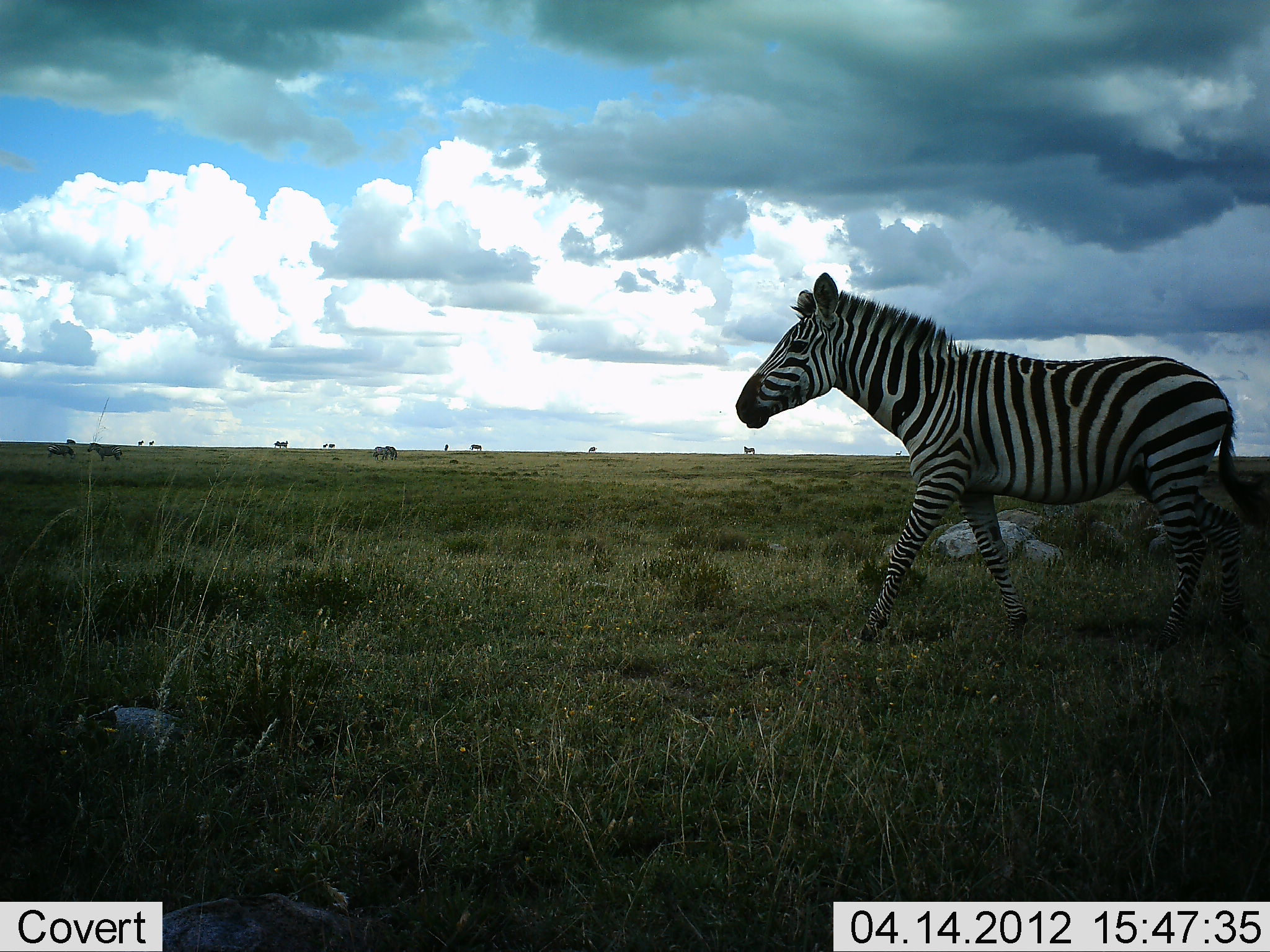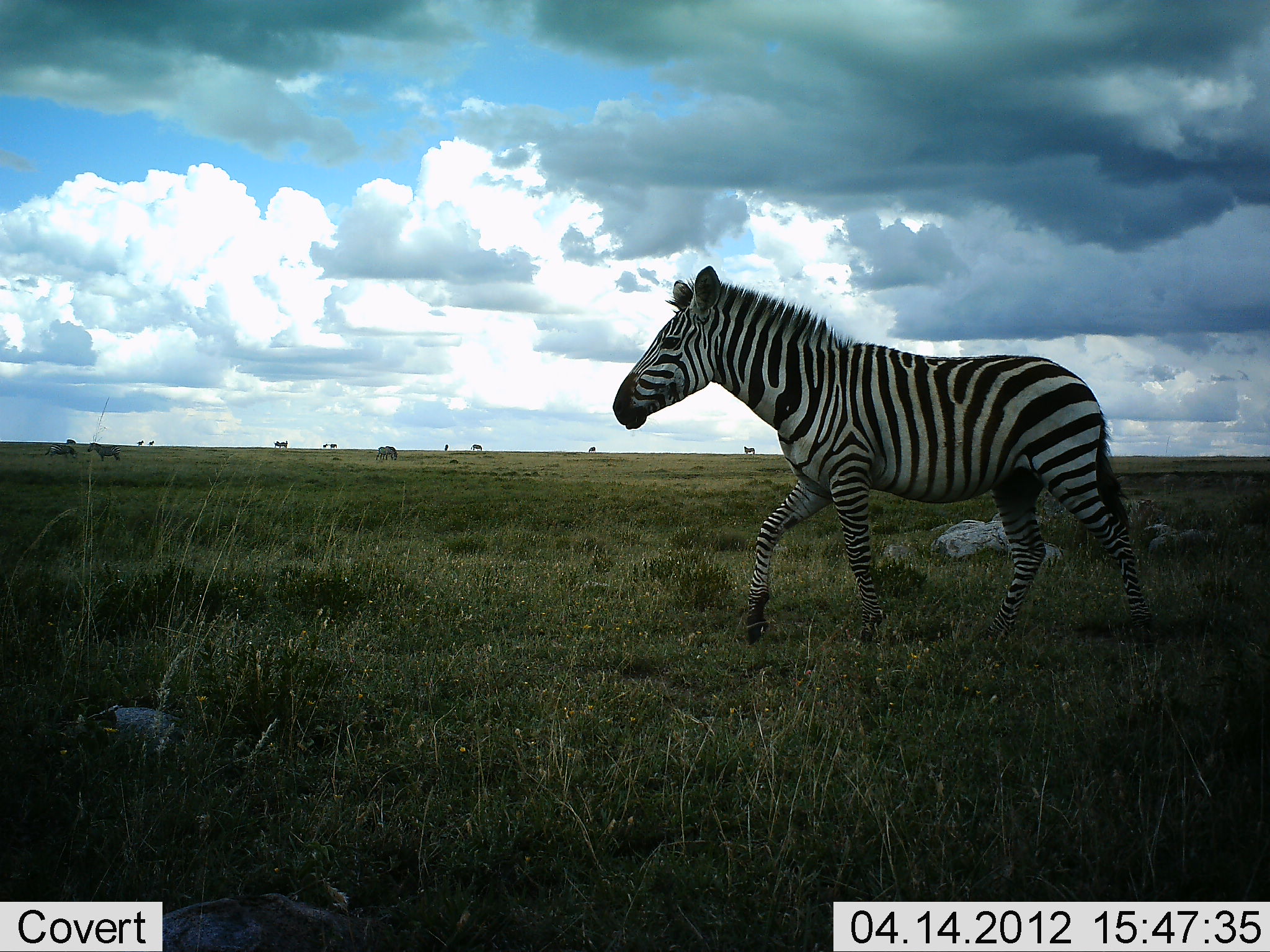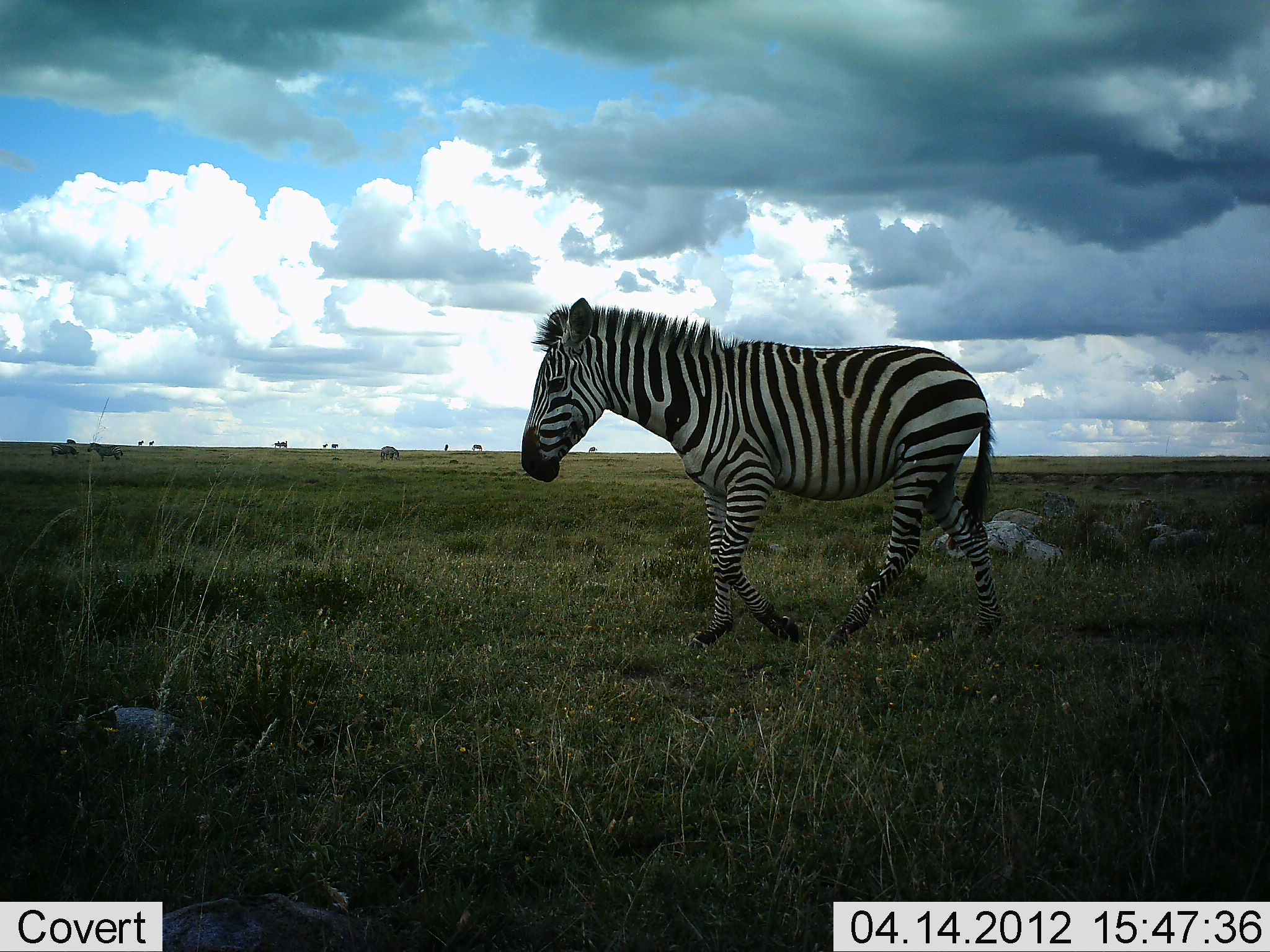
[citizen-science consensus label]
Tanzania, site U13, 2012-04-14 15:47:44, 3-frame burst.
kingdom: Animalia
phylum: Chordata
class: Mammalia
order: Perissodactyla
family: Equidae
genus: Equus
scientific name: Equus quagga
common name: plains zebra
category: zebra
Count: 1.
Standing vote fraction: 21%.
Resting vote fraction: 0%.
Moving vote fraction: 100%.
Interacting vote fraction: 0%.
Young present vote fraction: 0%.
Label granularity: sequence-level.